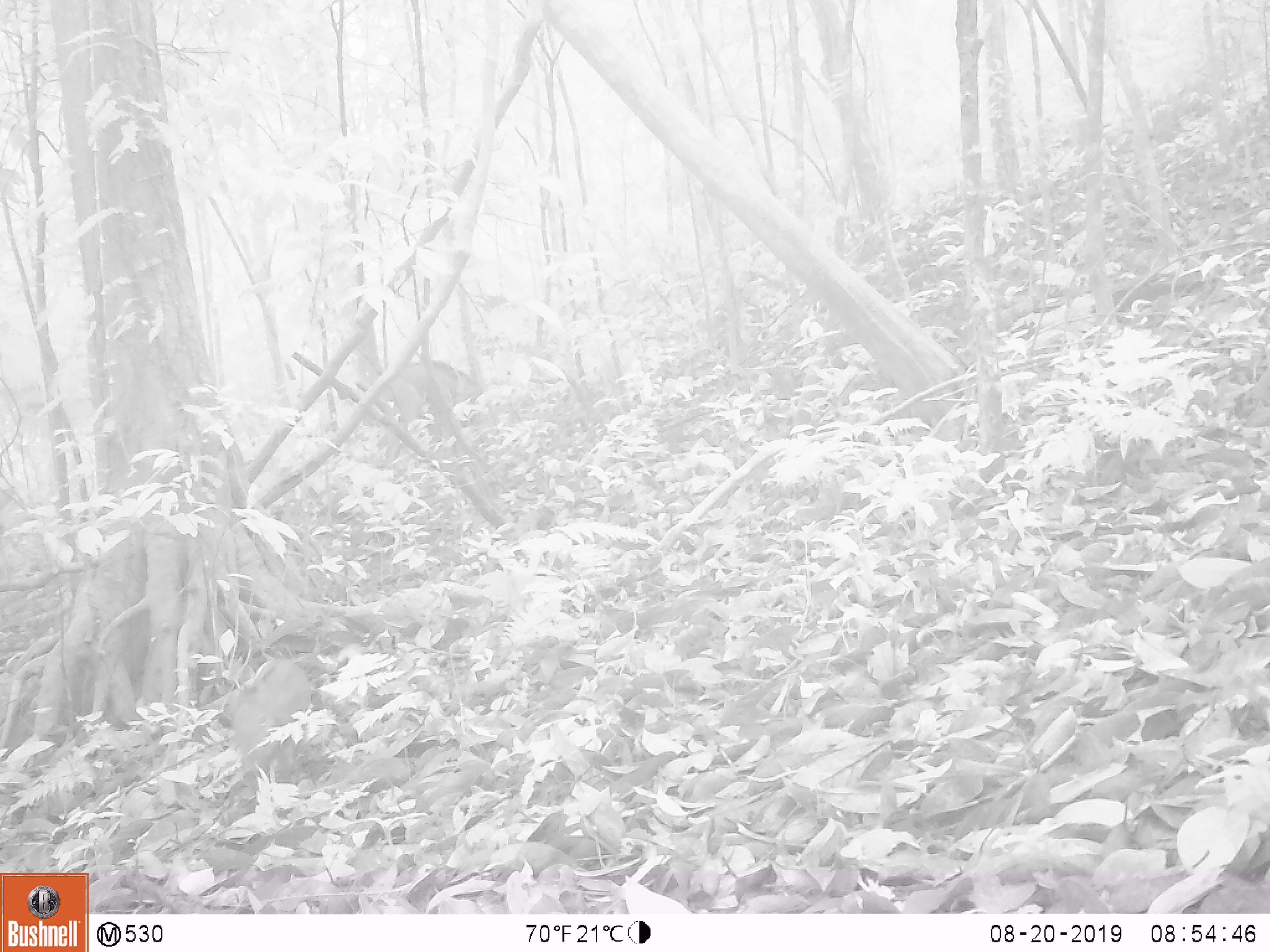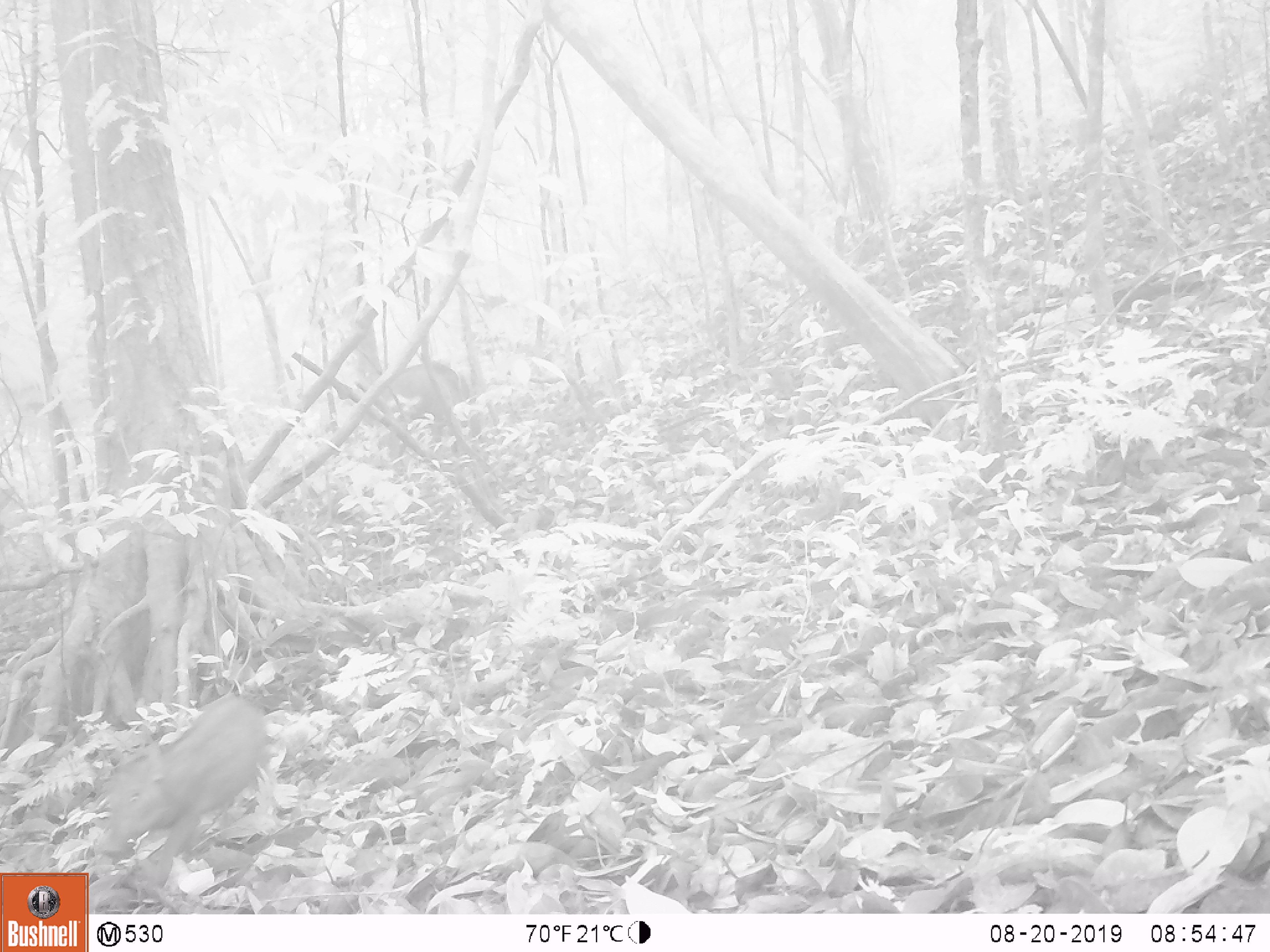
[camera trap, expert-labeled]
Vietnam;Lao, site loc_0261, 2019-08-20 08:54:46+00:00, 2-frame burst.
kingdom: Animalia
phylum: Chordata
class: Mammalia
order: Artiodactyla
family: Suidae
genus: Sus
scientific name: Sus scrofa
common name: eurasian wild pig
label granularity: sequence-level